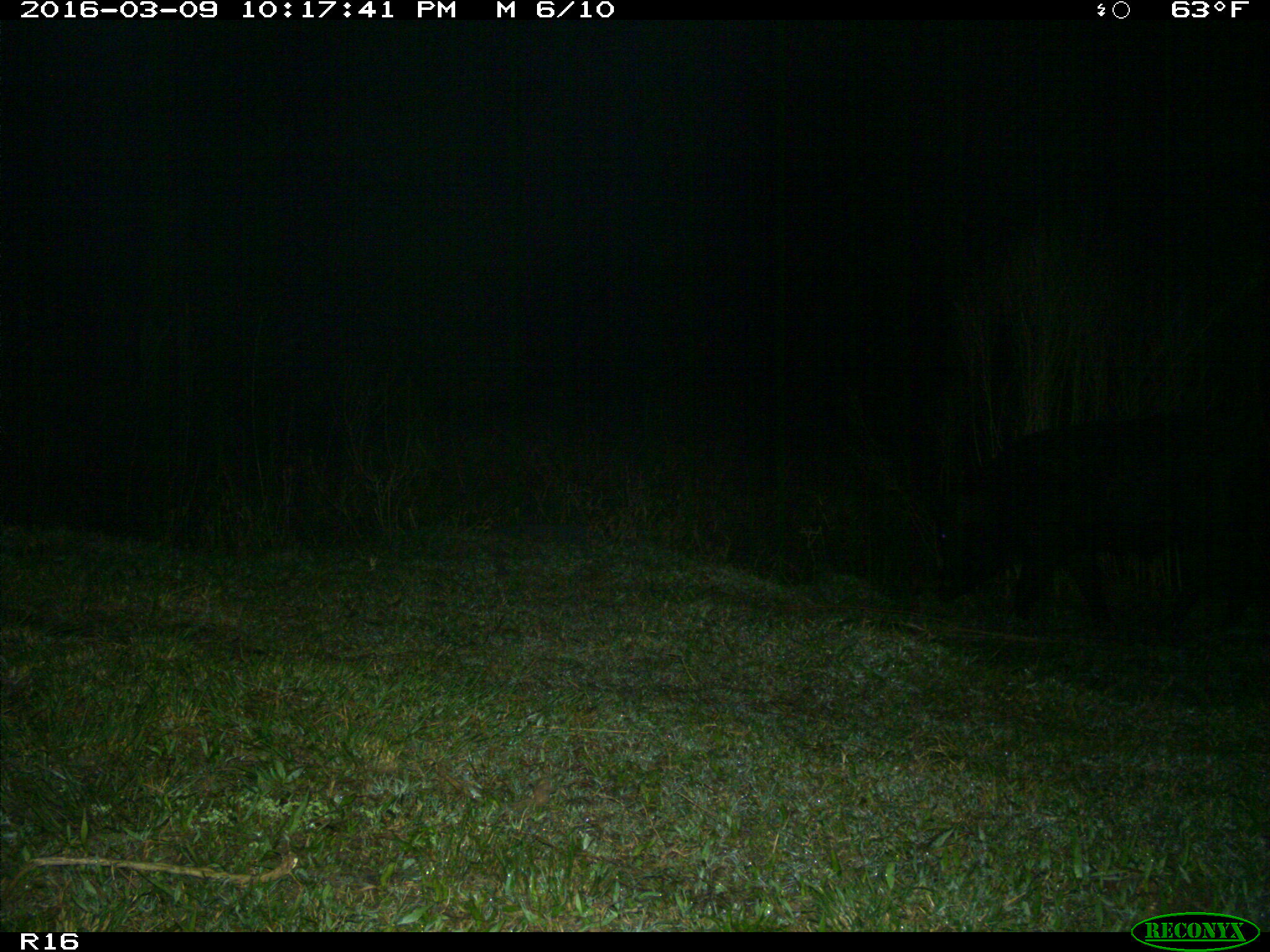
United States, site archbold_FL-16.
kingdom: Animalia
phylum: Chordata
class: Mammalia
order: Artiodactyla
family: Suidae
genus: Sus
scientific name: Sus scrofa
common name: wild boar